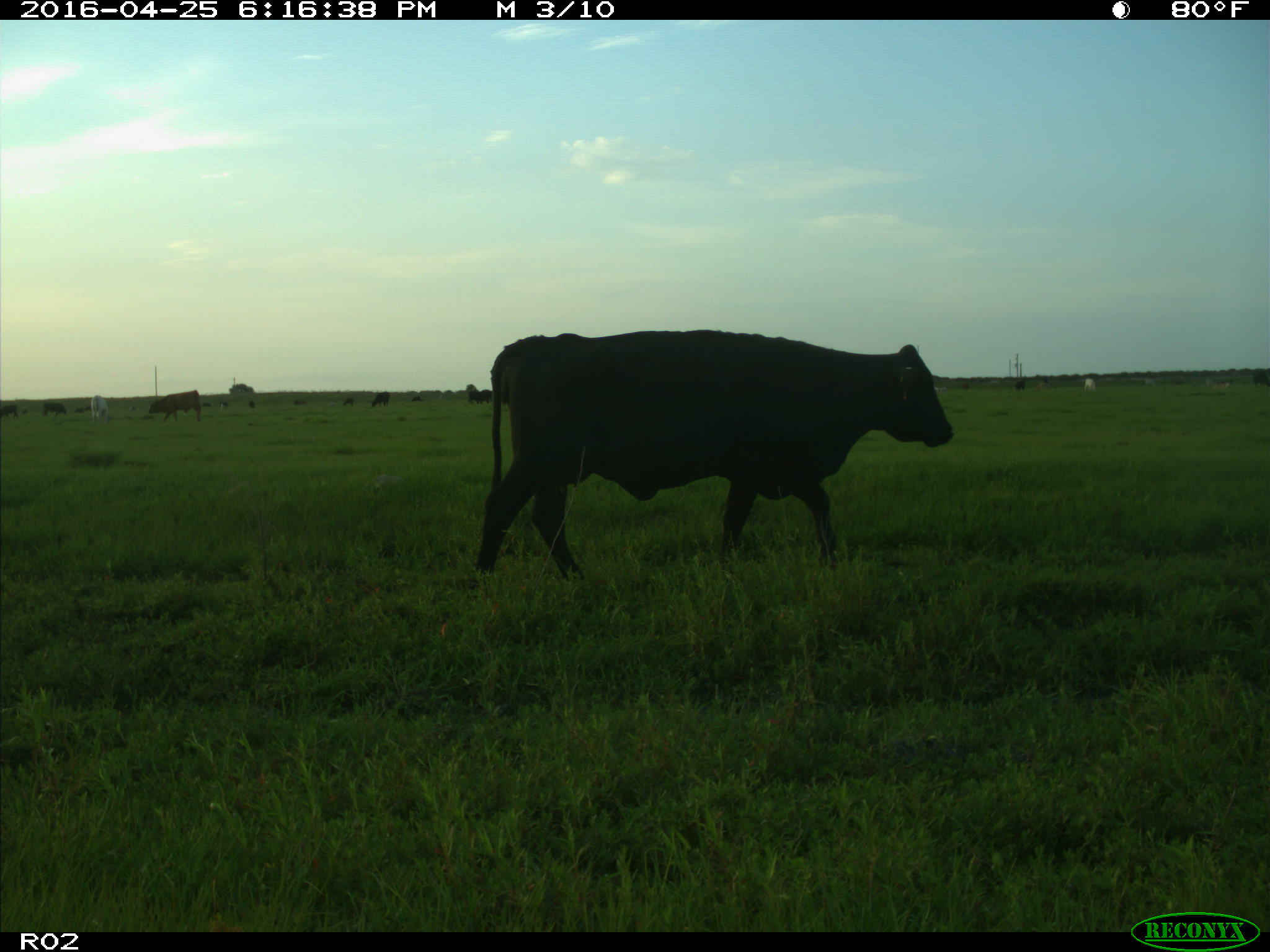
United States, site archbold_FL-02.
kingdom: Animalia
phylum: Chordata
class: Mammalia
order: Artiodactyla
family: Bovidae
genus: Bos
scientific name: Bos taurus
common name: domestic cow